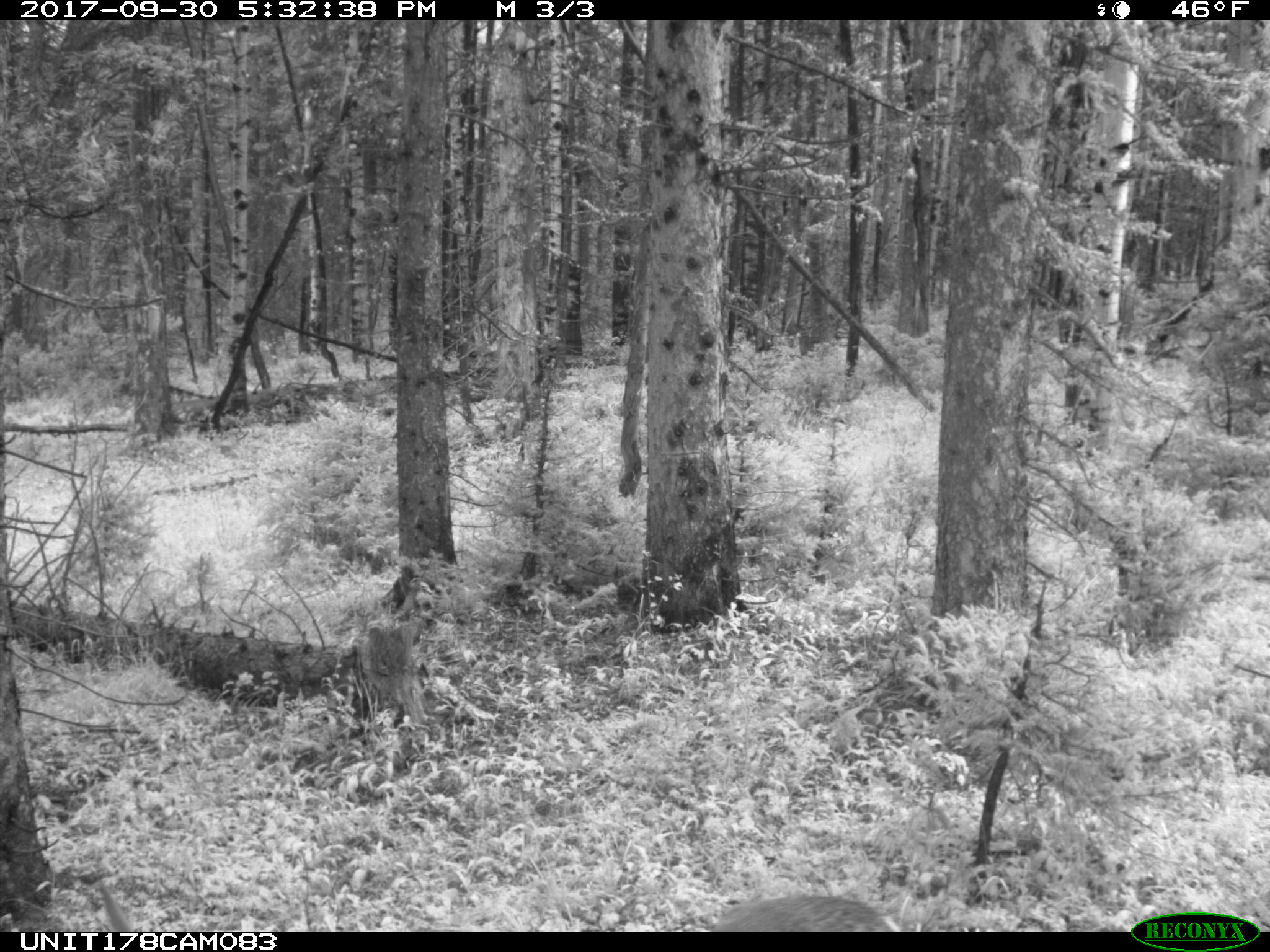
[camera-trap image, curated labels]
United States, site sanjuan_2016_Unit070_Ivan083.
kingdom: Animalia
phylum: Chordata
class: Mammalia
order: Artiodactyla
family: Cervidae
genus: Odocoileus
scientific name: Odocoileus hemionus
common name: mule deer